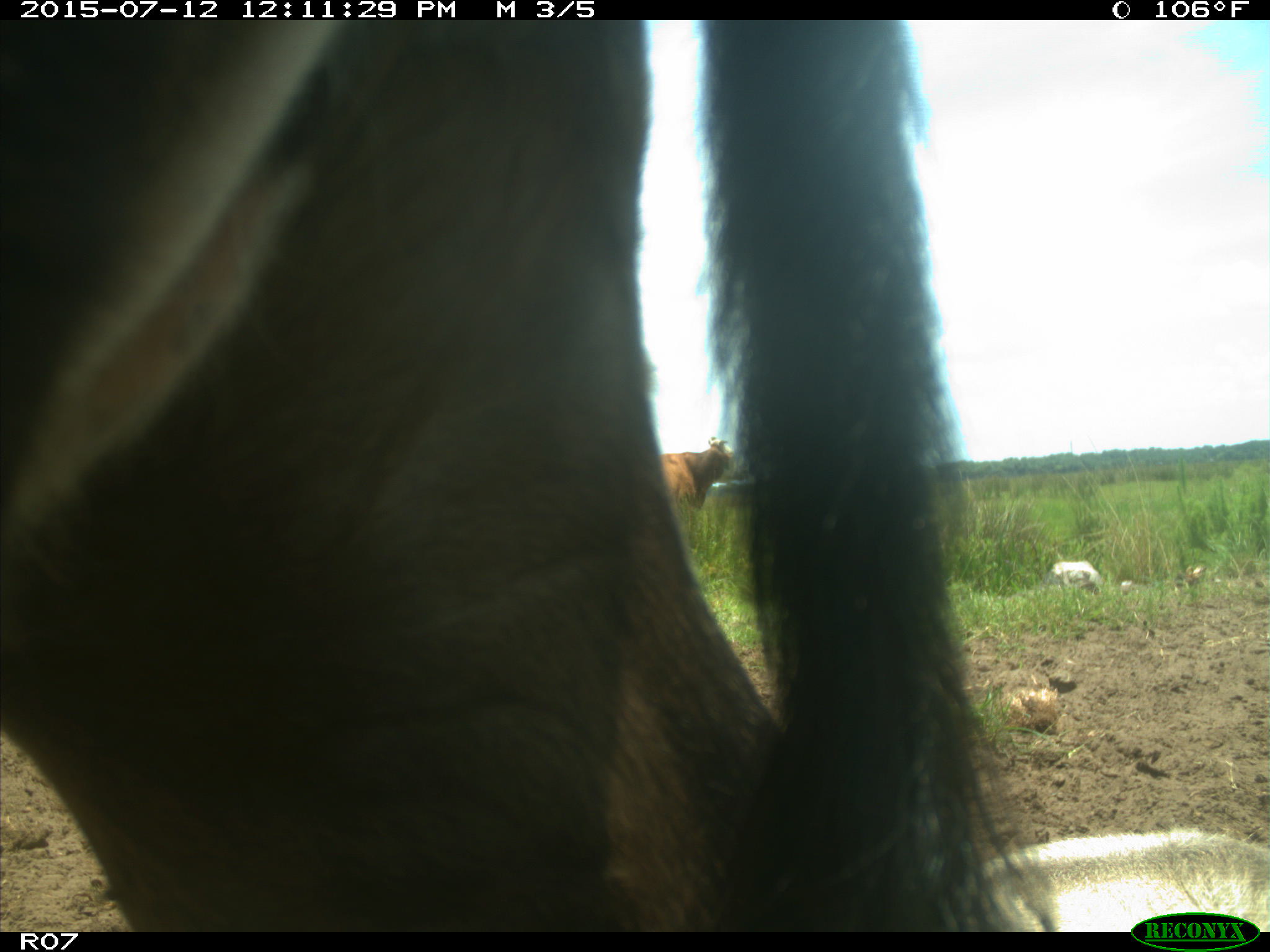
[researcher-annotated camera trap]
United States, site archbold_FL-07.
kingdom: Animalia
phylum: Chordata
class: Mammalia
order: Artiodactyla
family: Bovidae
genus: Bos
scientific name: Bos taurus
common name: domestic cow